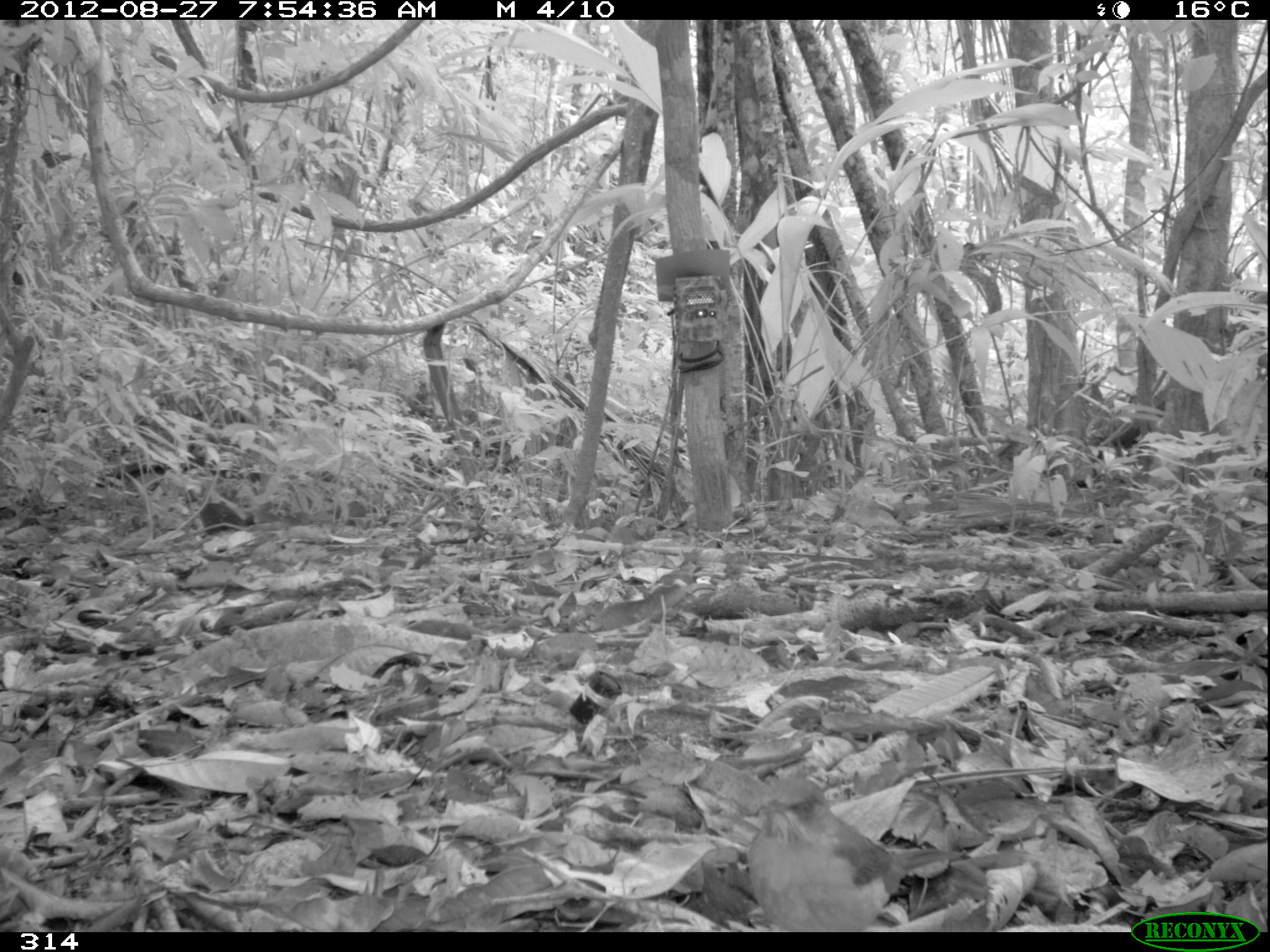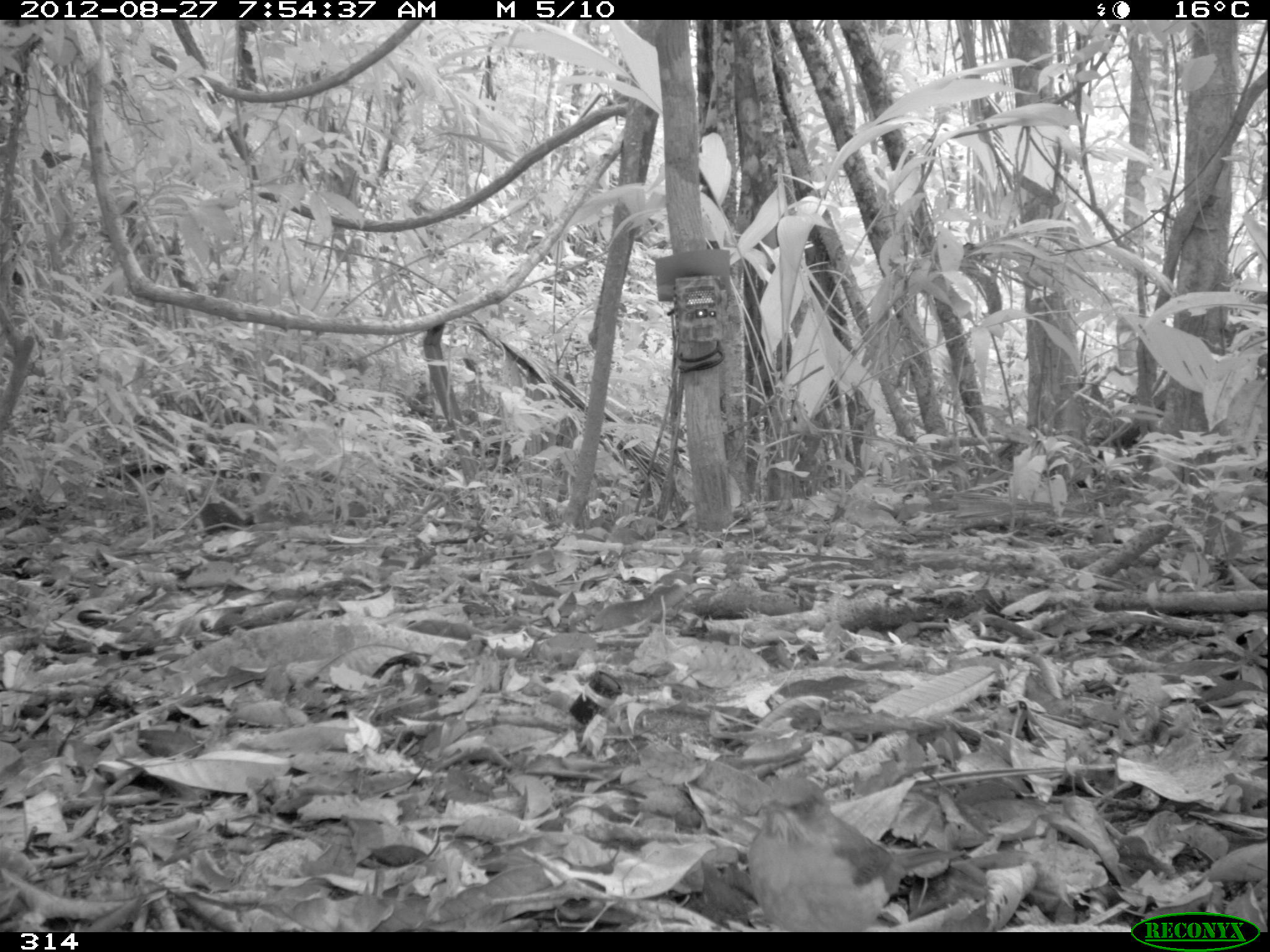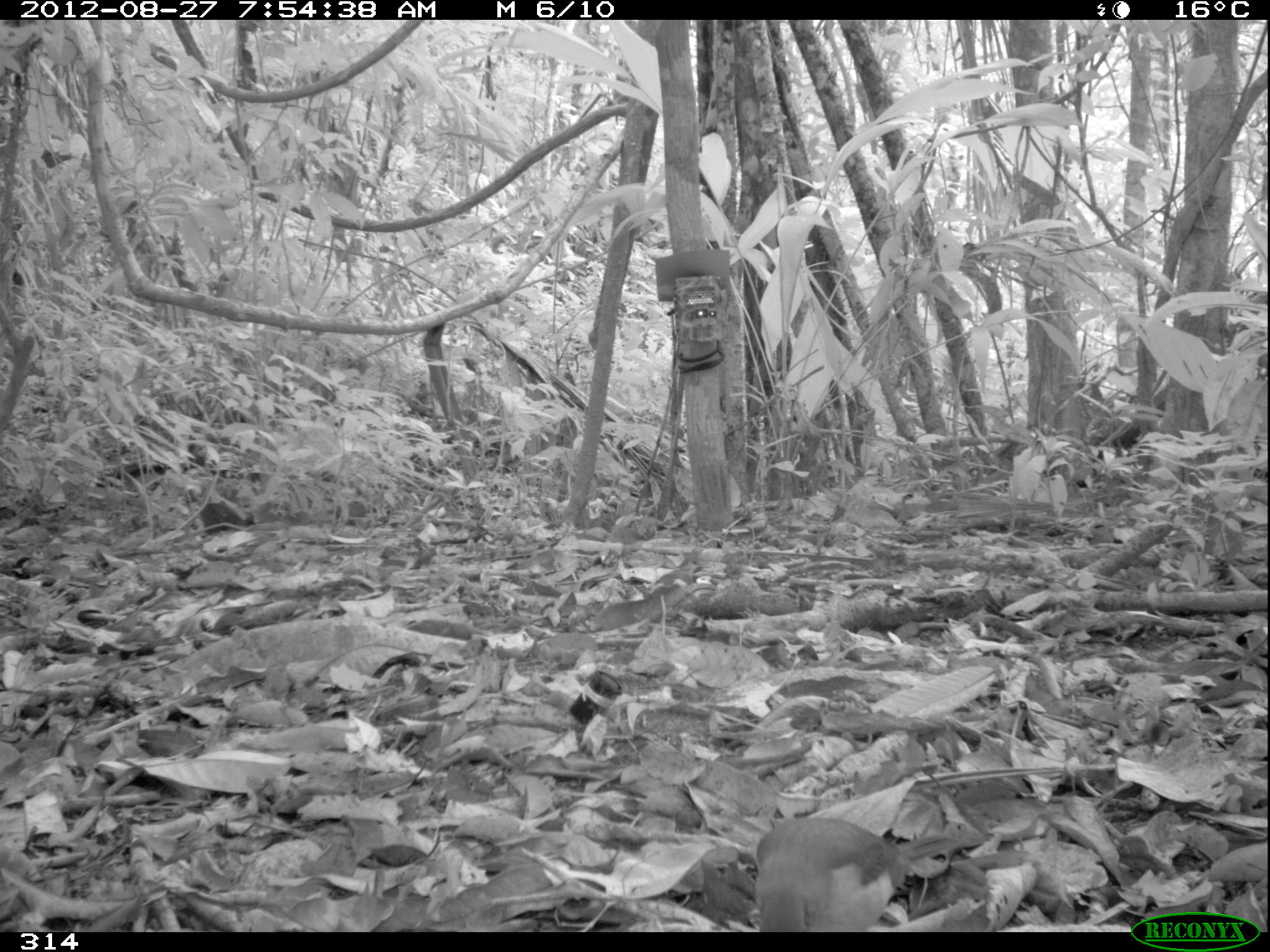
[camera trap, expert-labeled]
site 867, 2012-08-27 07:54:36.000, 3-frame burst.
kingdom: Animalia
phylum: Chordata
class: Aves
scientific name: Aves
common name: bird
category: unknown bird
Unknown bird (bird) (Aves).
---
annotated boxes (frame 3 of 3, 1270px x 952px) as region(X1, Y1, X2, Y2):
unknown bird: region(745, 815, 967, 932)